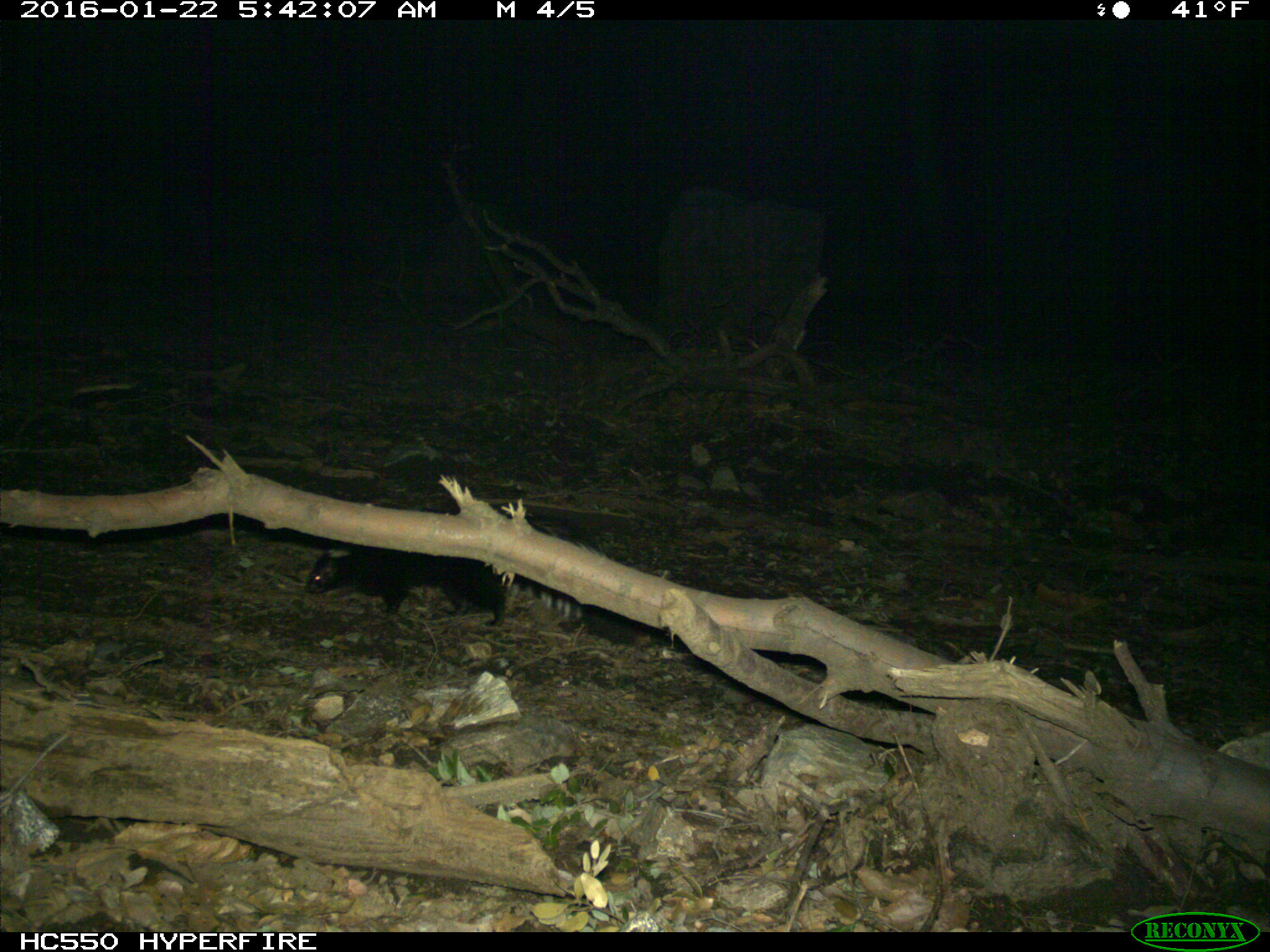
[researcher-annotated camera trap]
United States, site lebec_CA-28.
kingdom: Animalia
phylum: Chordata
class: Mammalia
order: Carnivora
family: Mephitidae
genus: Mephitis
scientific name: Mephitis mephitis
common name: striped skunk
Mephitis mephitis (striped skunk).